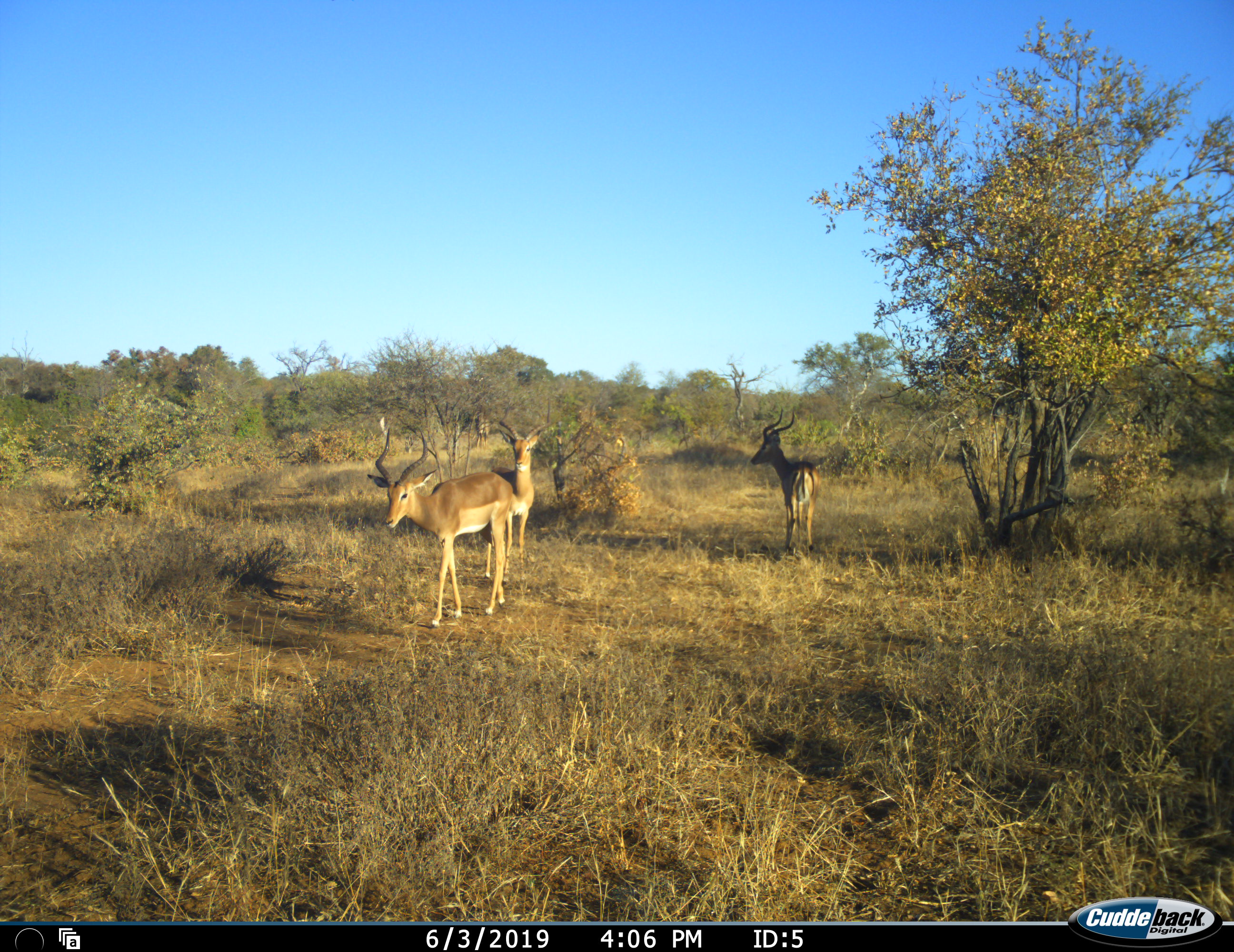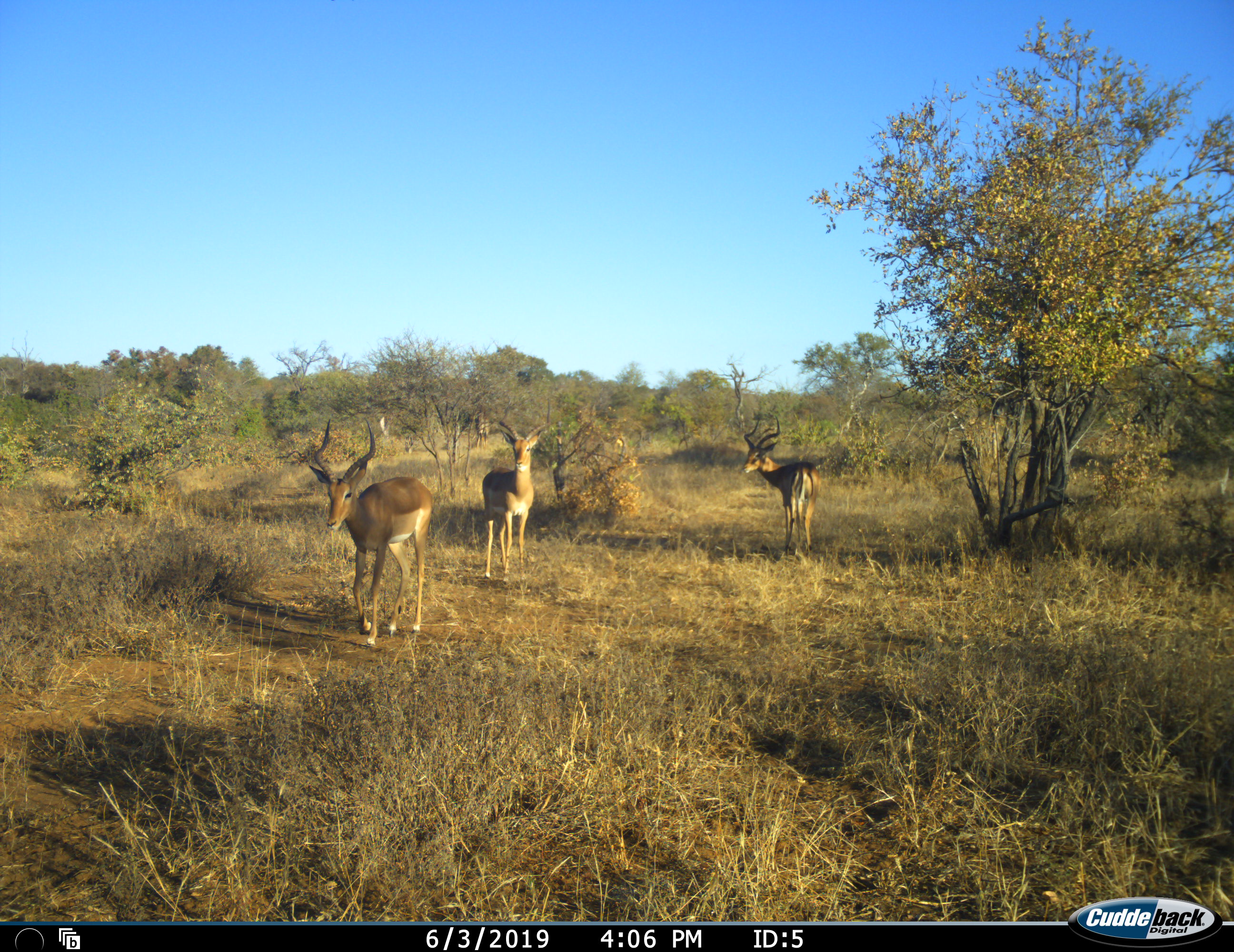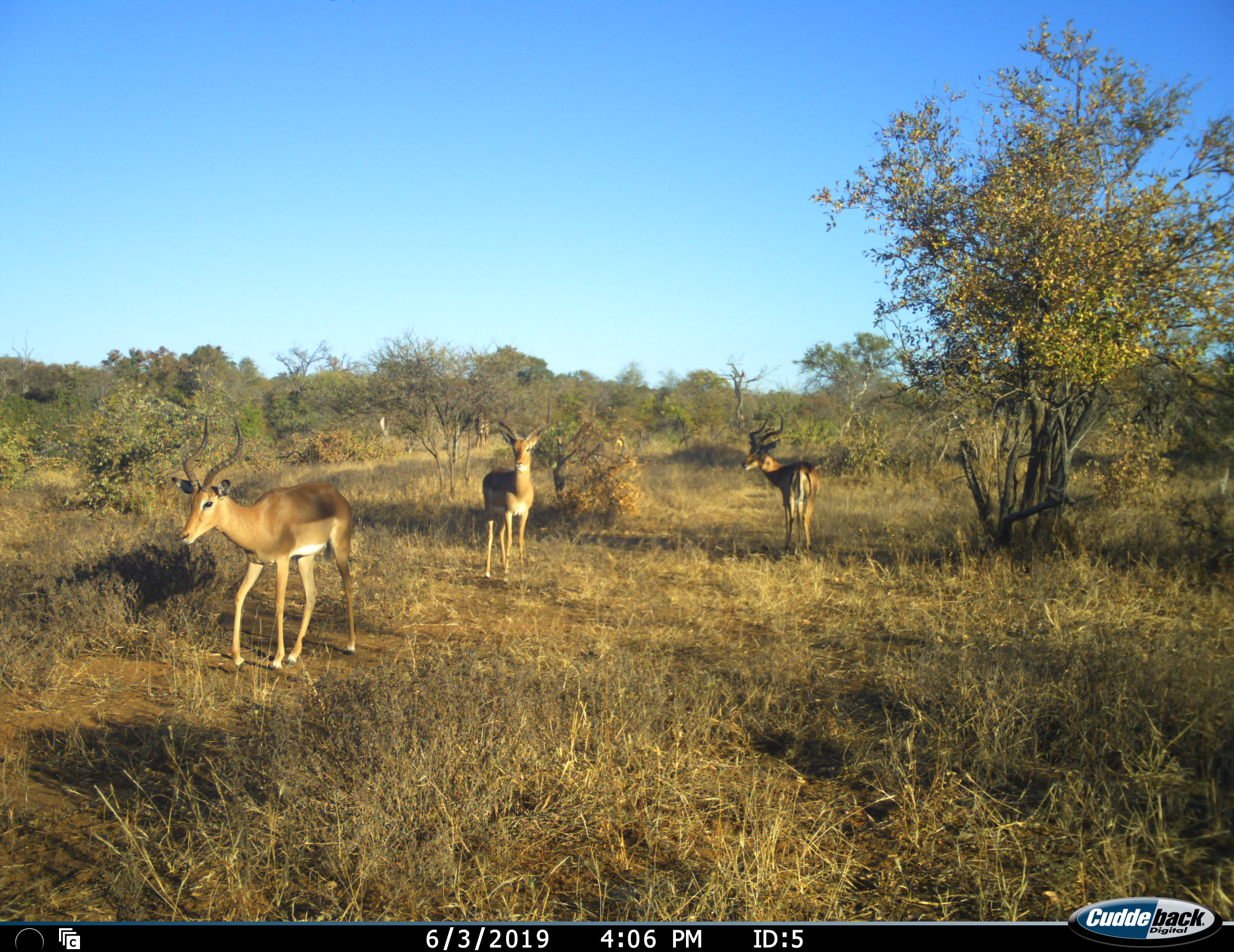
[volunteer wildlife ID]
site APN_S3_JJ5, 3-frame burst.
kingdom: Animalia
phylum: Chordata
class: Mammalia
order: Artiodactyla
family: Bovidae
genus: Aepyceros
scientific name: Aepyceros melampus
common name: impala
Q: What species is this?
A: Impala (Aepyceros melampus).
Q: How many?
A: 3.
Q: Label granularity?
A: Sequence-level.